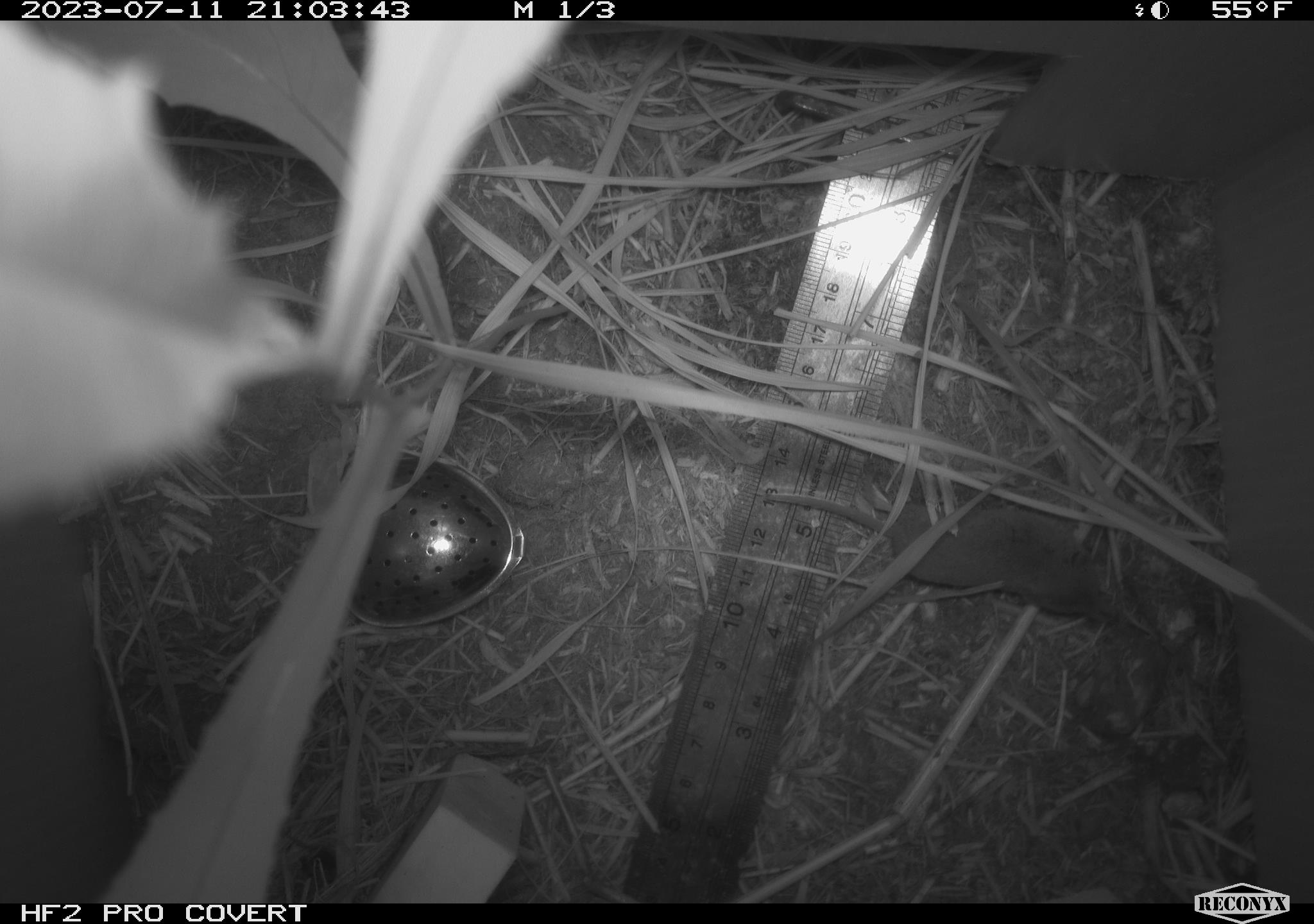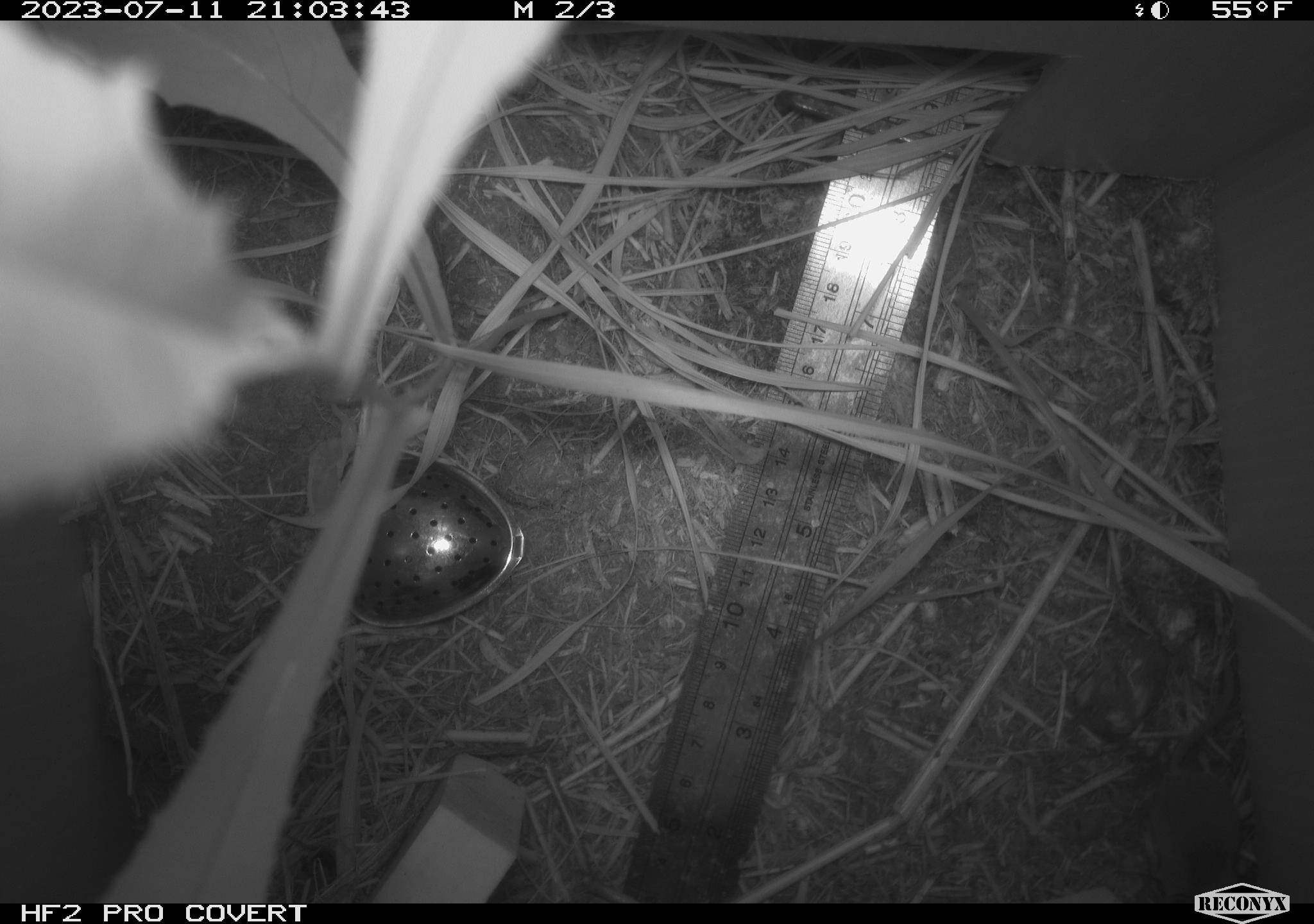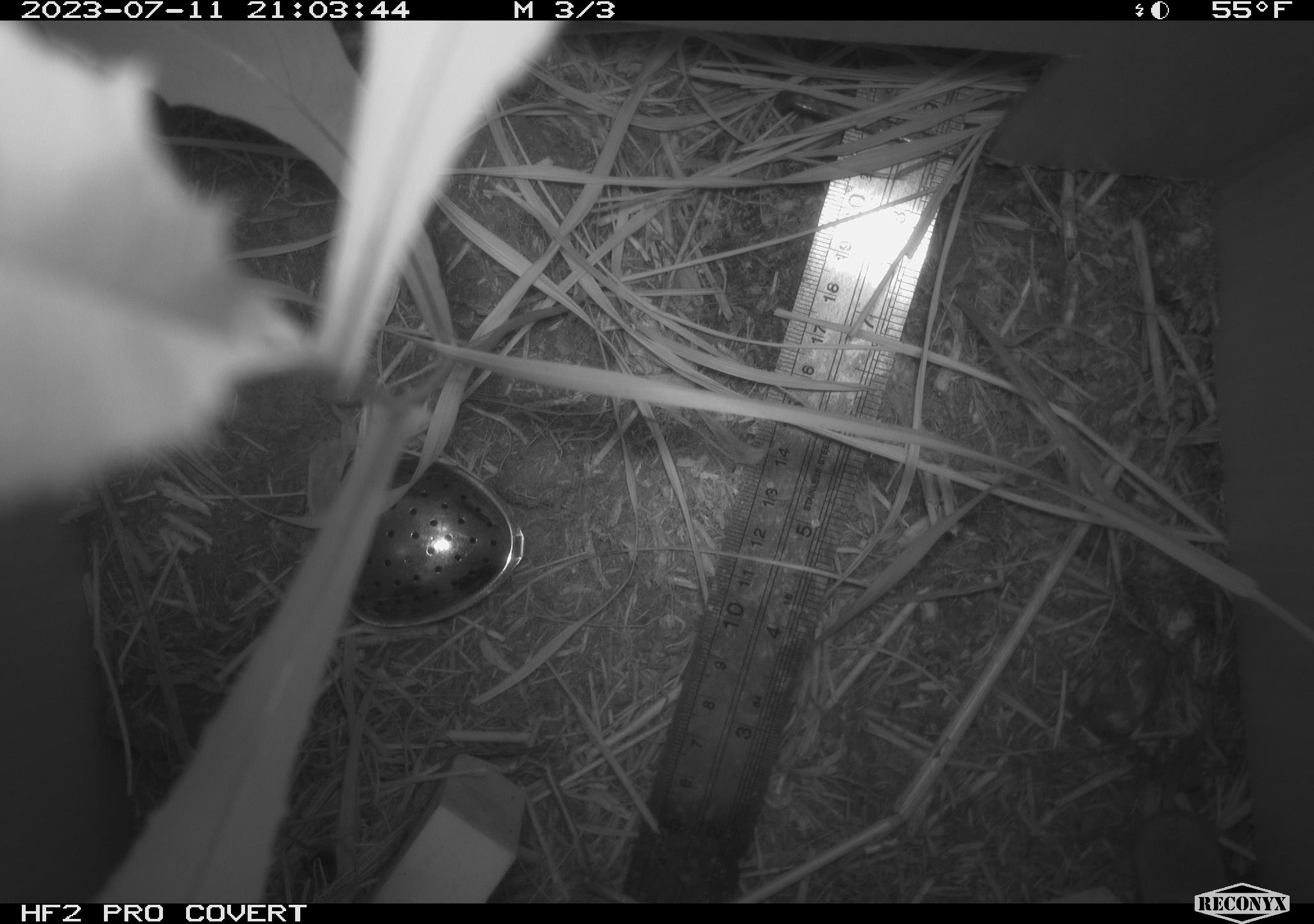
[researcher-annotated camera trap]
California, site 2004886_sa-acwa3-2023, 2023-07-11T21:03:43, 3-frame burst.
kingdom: Animalia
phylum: Chordata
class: Mammalia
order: Eulipotyphla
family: Soricidae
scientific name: Soricidae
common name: shrews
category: soricidae family